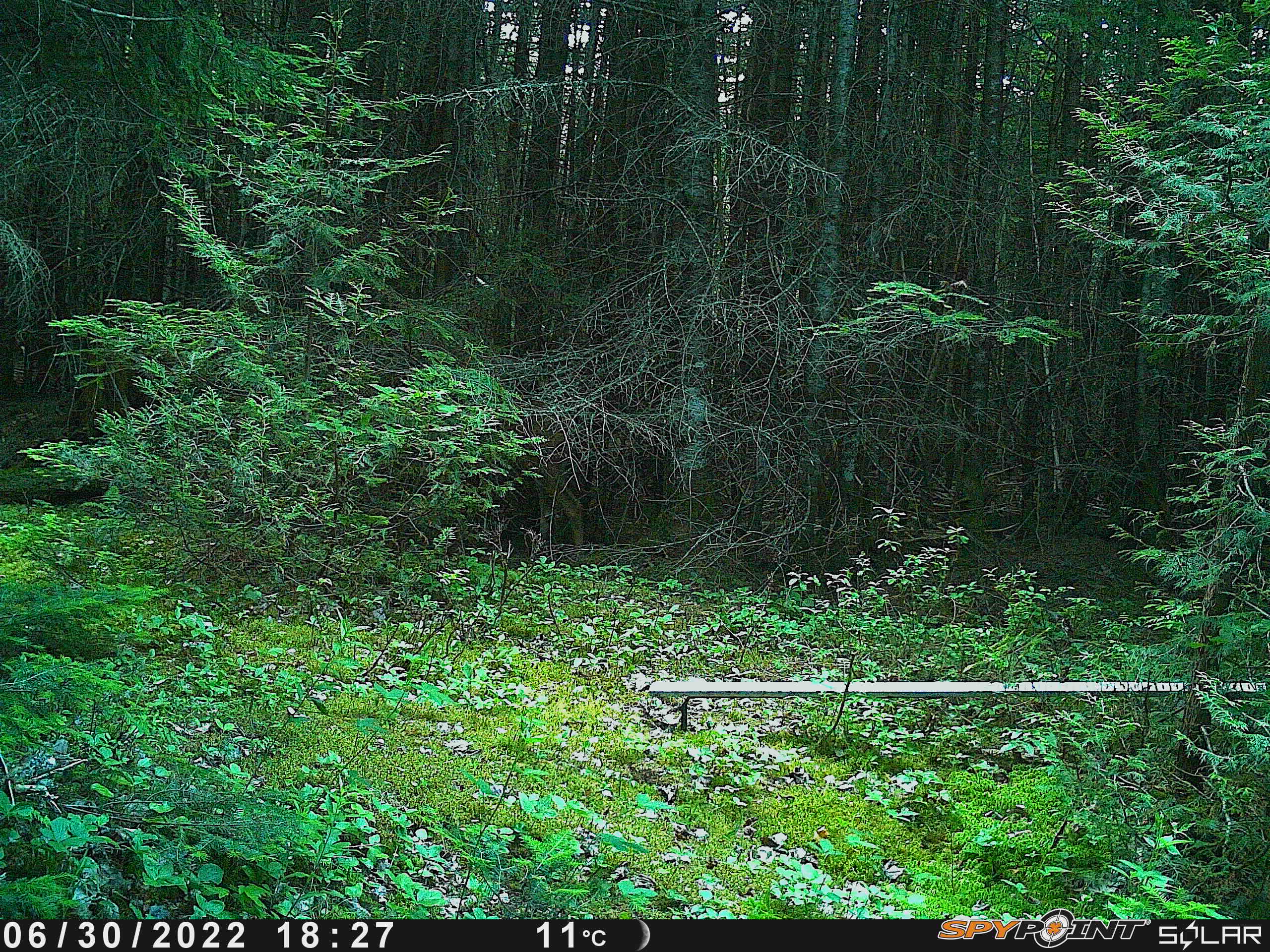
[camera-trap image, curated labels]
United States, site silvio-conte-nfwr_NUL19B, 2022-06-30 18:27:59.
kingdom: Animalia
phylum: Chordata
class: Mammalia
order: Artiodactyla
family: Cervidae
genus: Odocoileus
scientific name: Odocoileus virginianus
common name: white-tailed deer